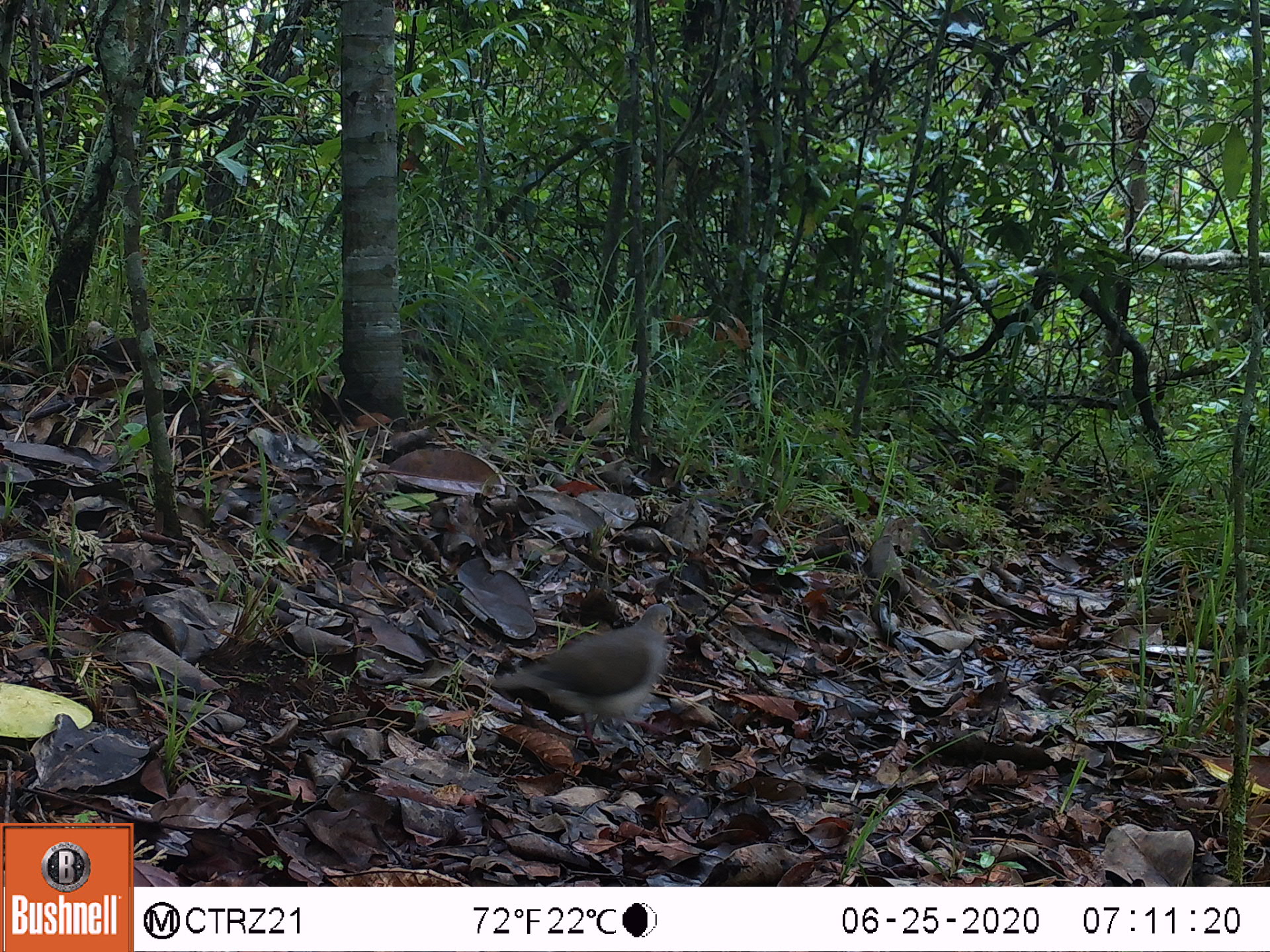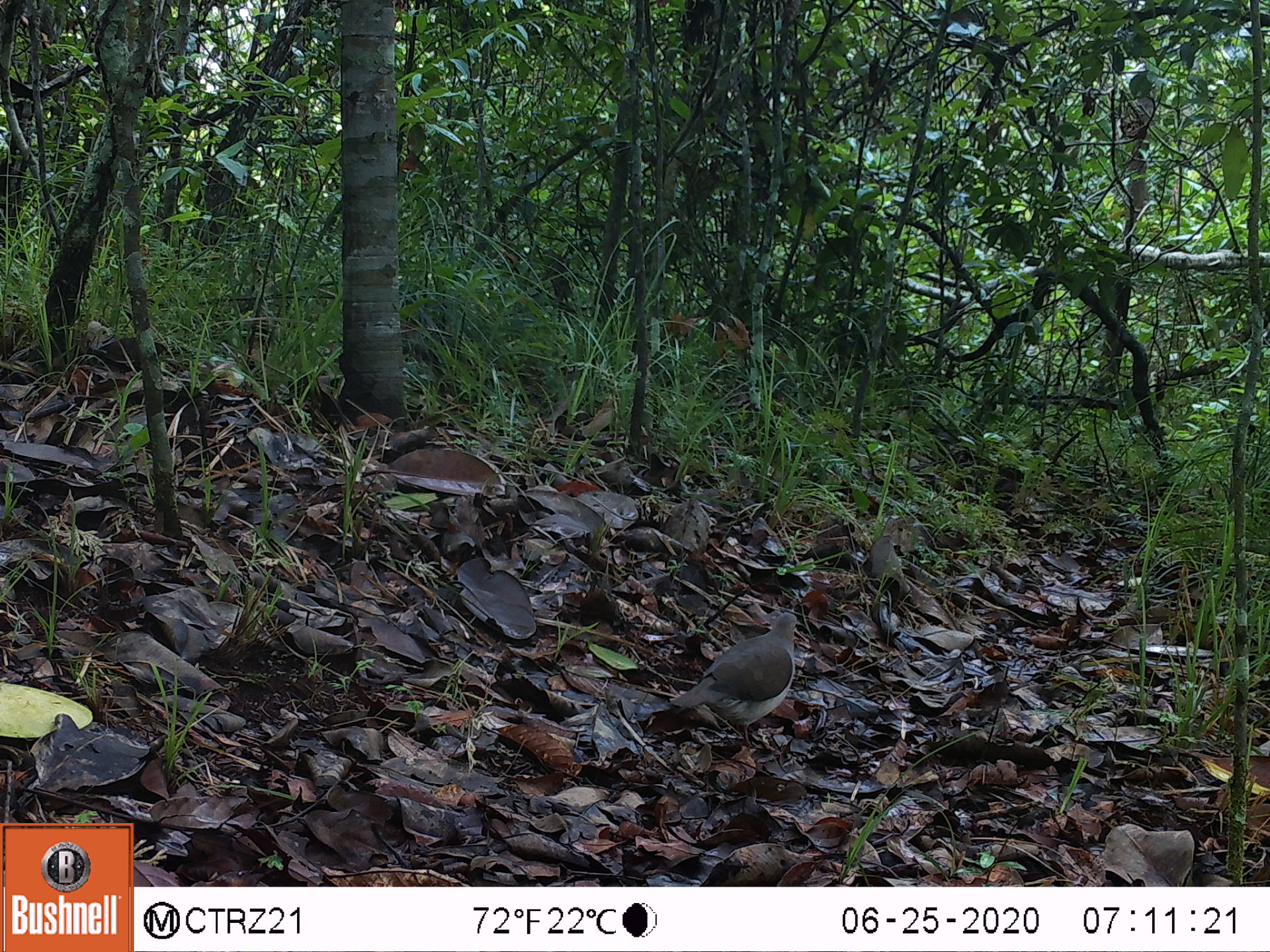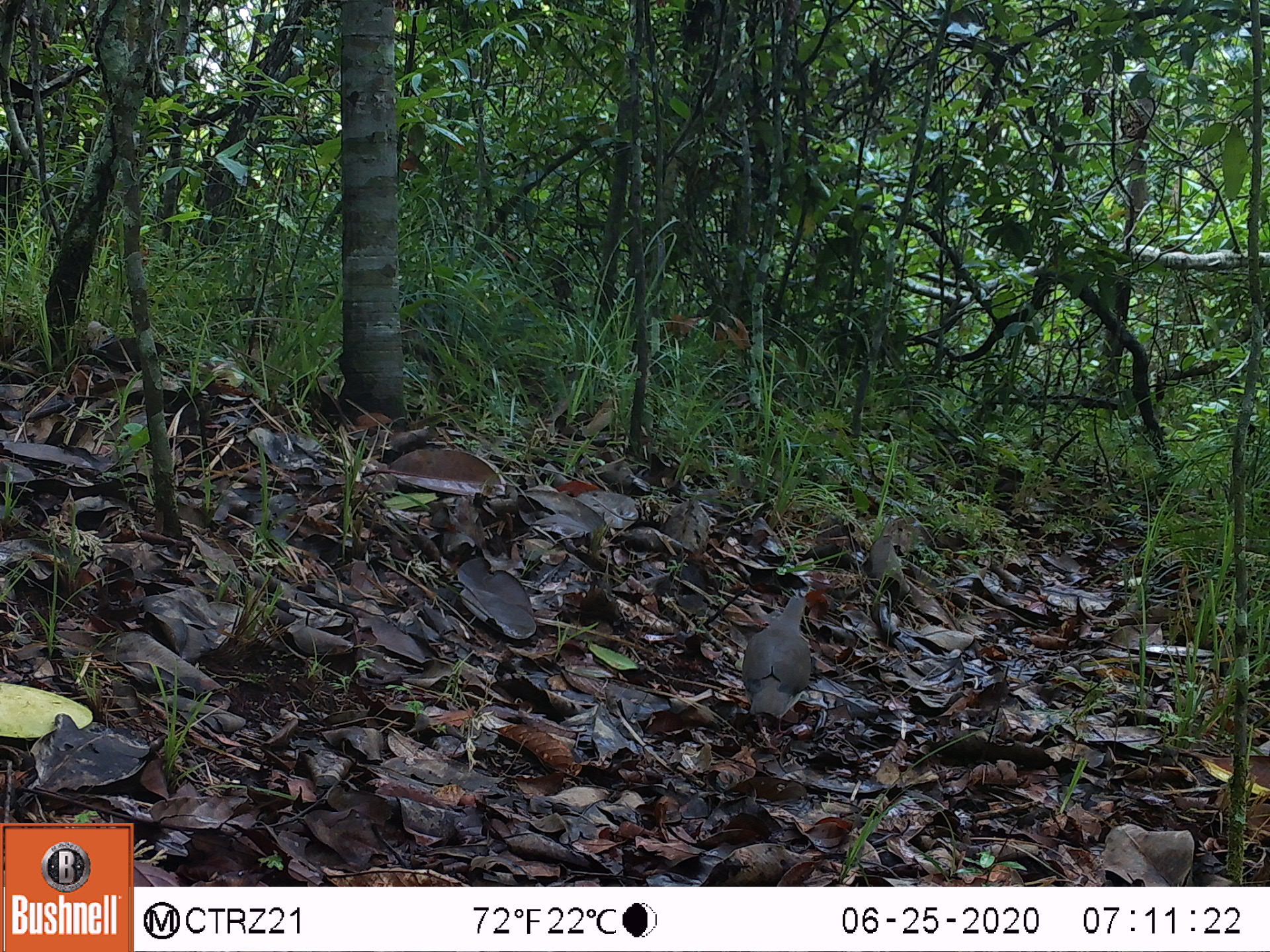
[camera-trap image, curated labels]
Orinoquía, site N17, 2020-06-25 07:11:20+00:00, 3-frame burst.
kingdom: Animalia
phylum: Chordata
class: Aves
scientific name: Aves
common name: bird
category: unknown bird